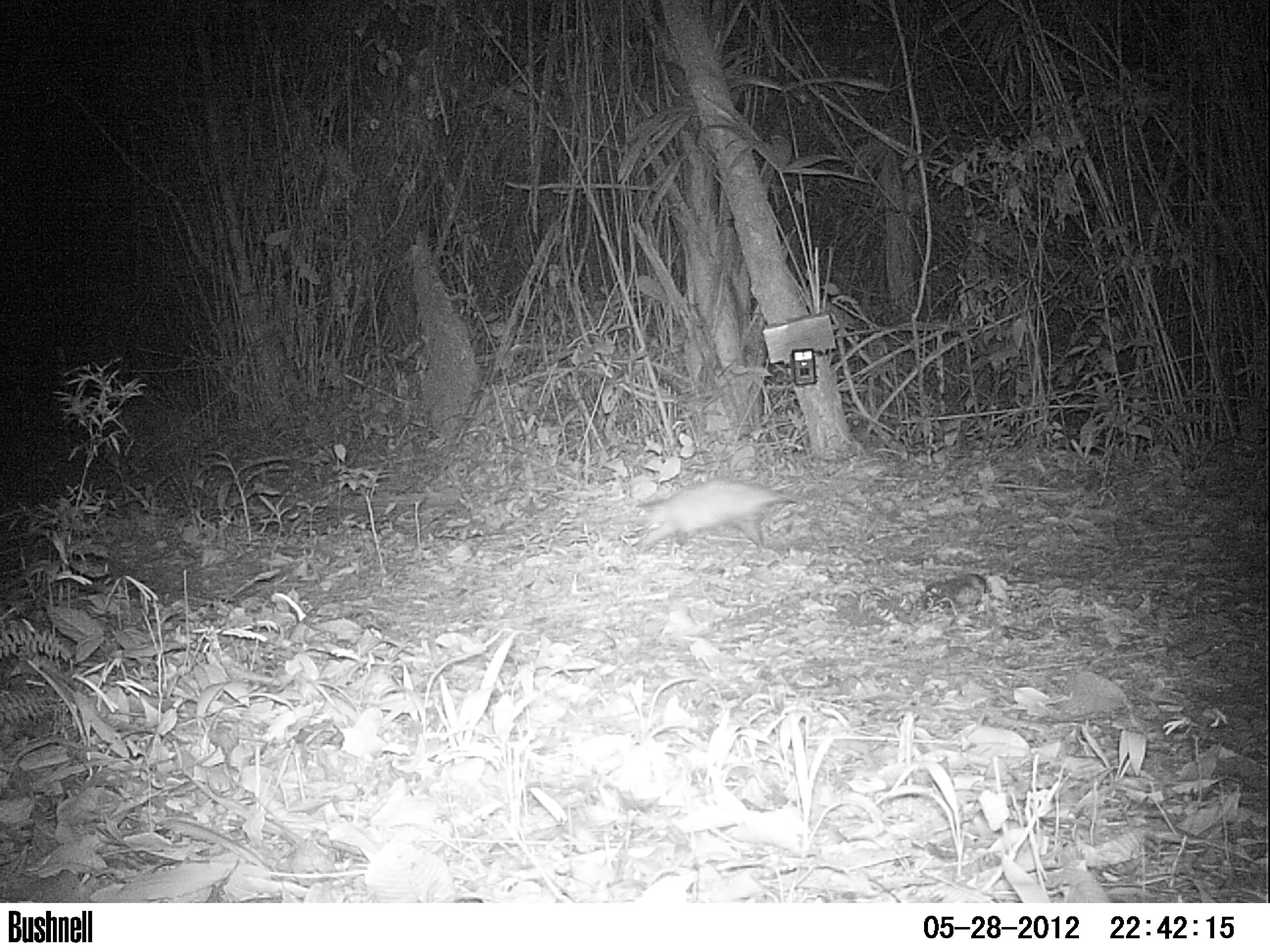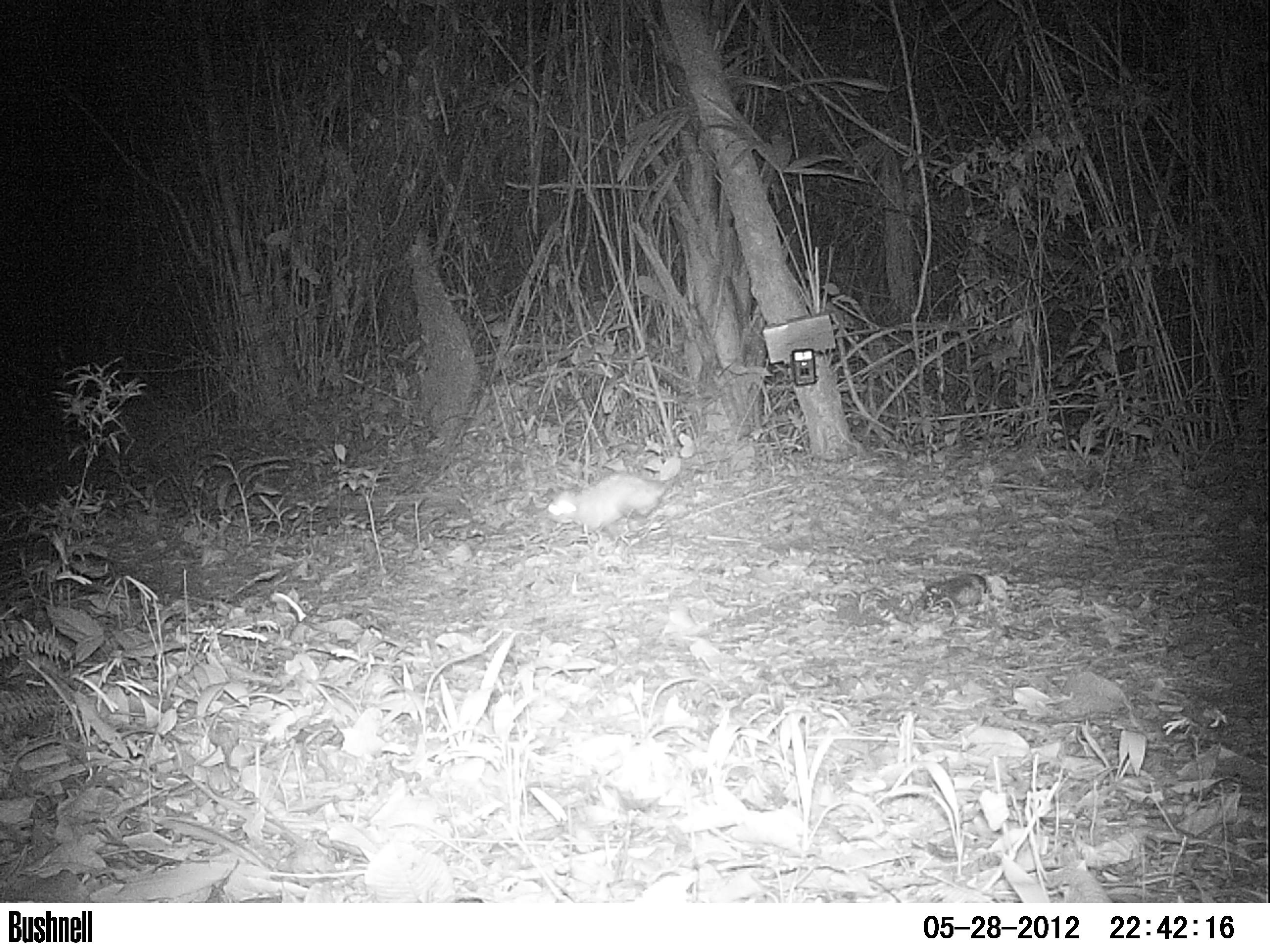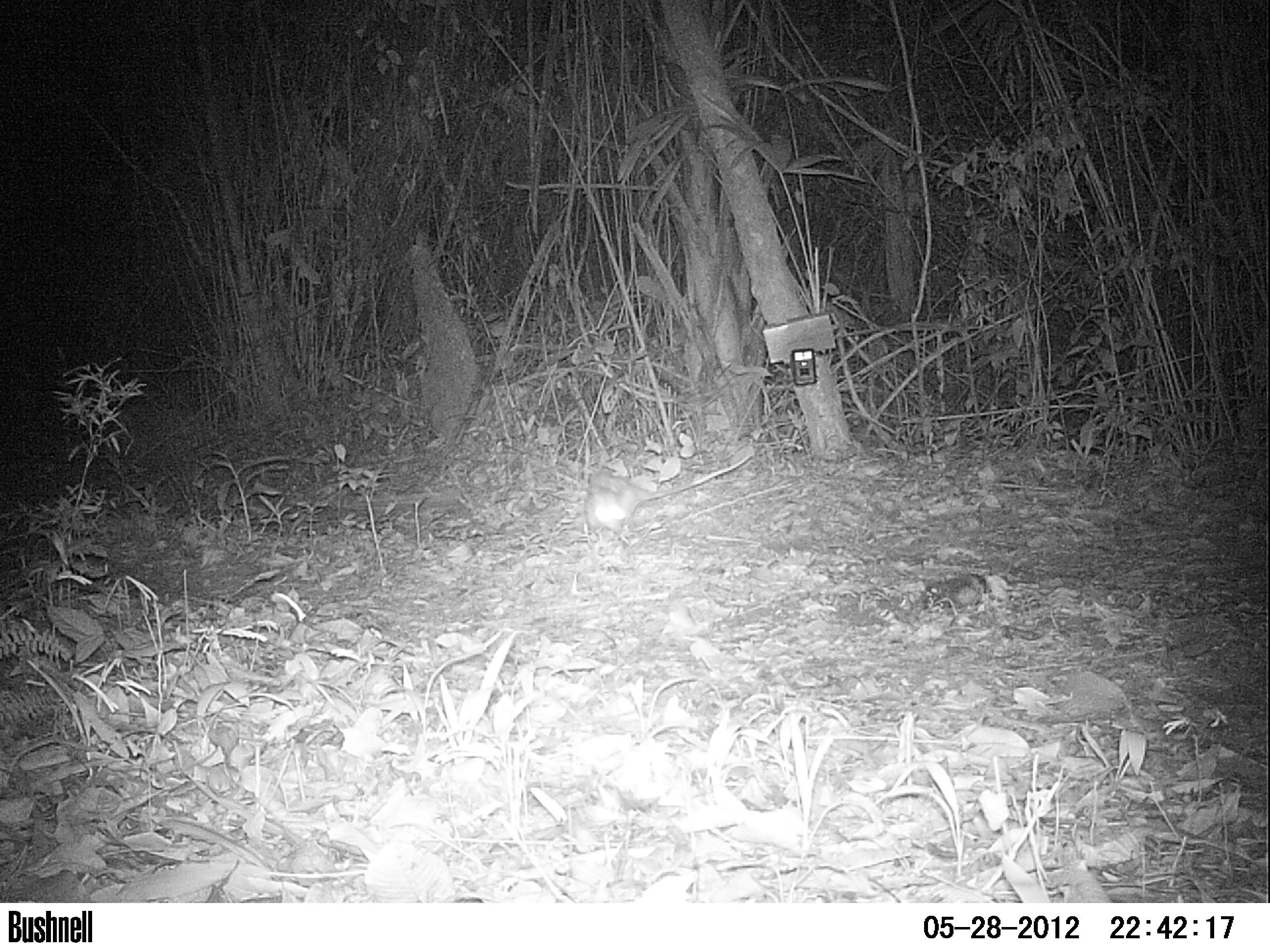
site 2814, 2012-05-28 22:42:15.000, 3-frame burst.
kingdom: Animalia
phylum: Chordata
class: Mammalia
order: Didelphimorphia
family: Didelphidae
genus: Didelphis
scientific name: Didelphis virginiana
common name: virginia opossum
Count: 1.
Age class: adult.